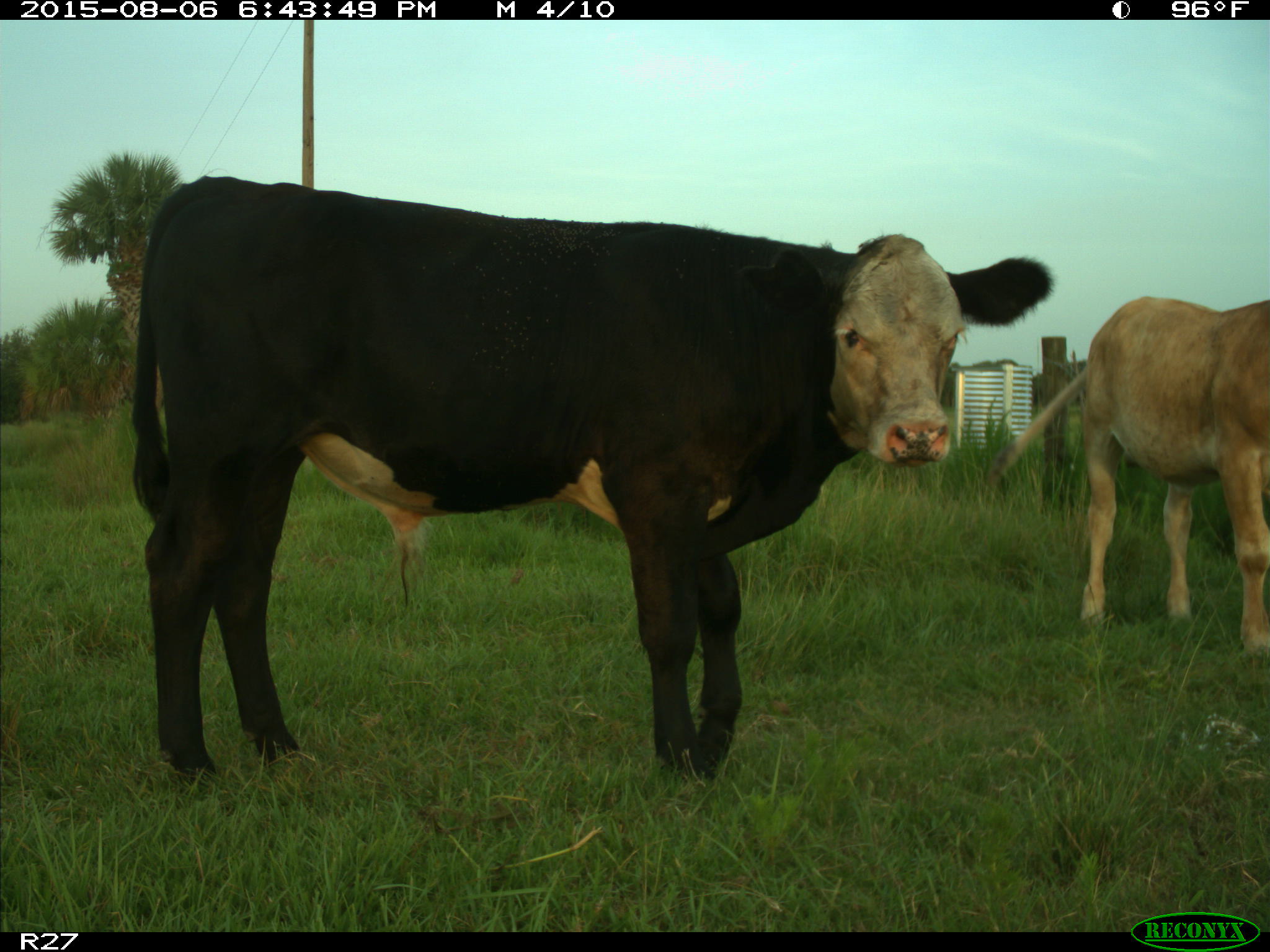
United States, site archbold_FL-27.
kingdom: Animalia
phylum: Chordata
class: Mammalia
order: Artiodactyla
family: Bovidae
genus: Bos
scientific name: Bos taurus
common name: domestic cow